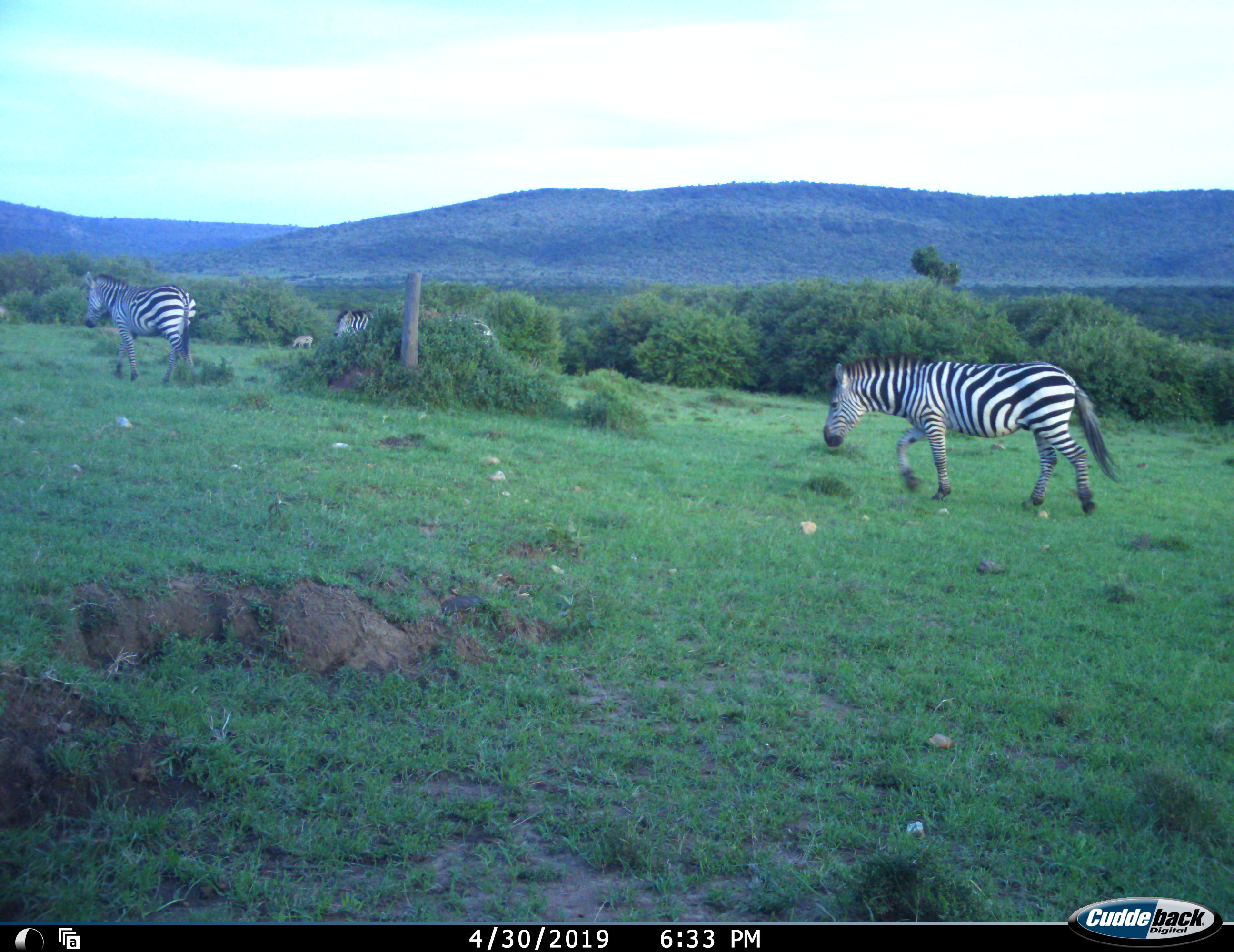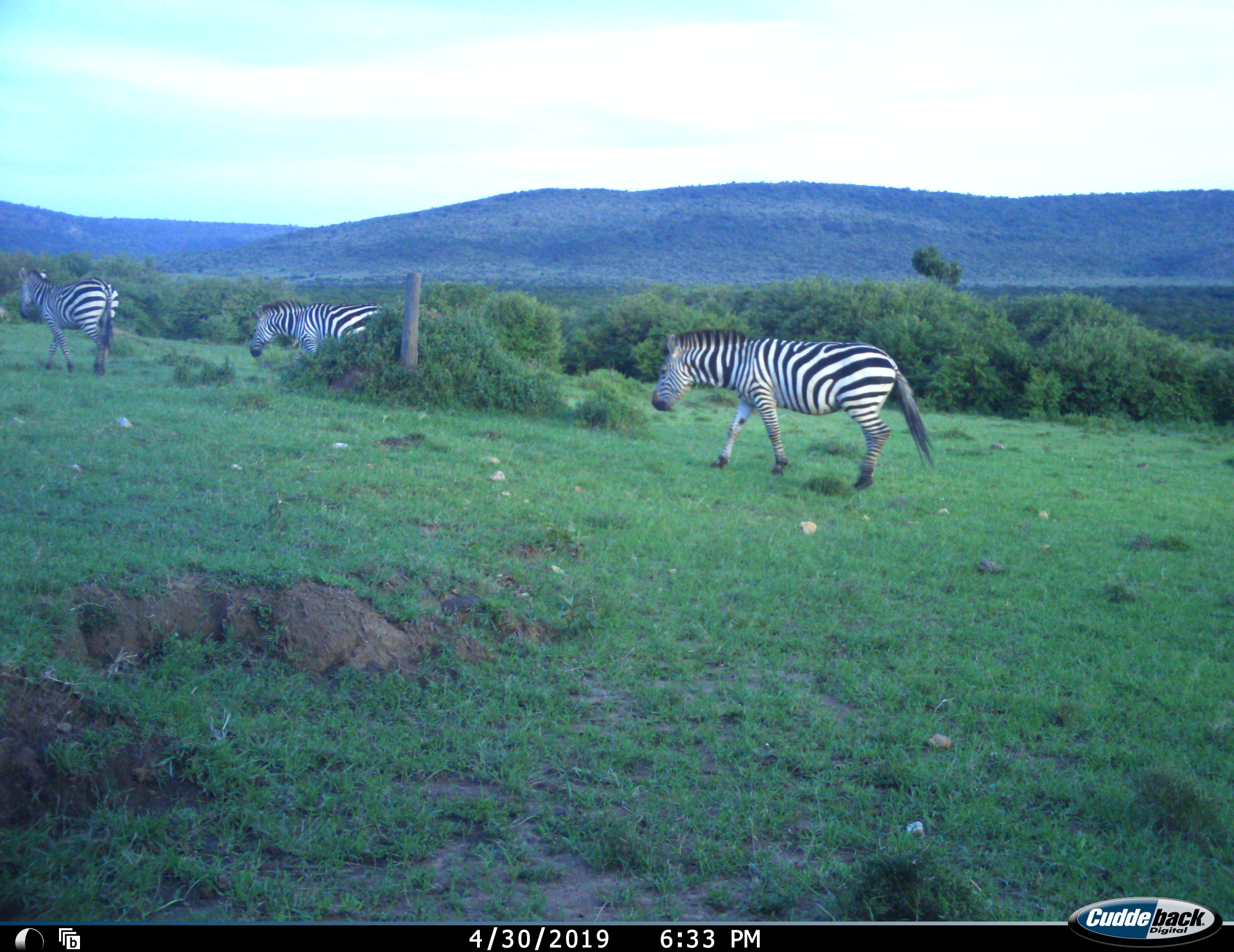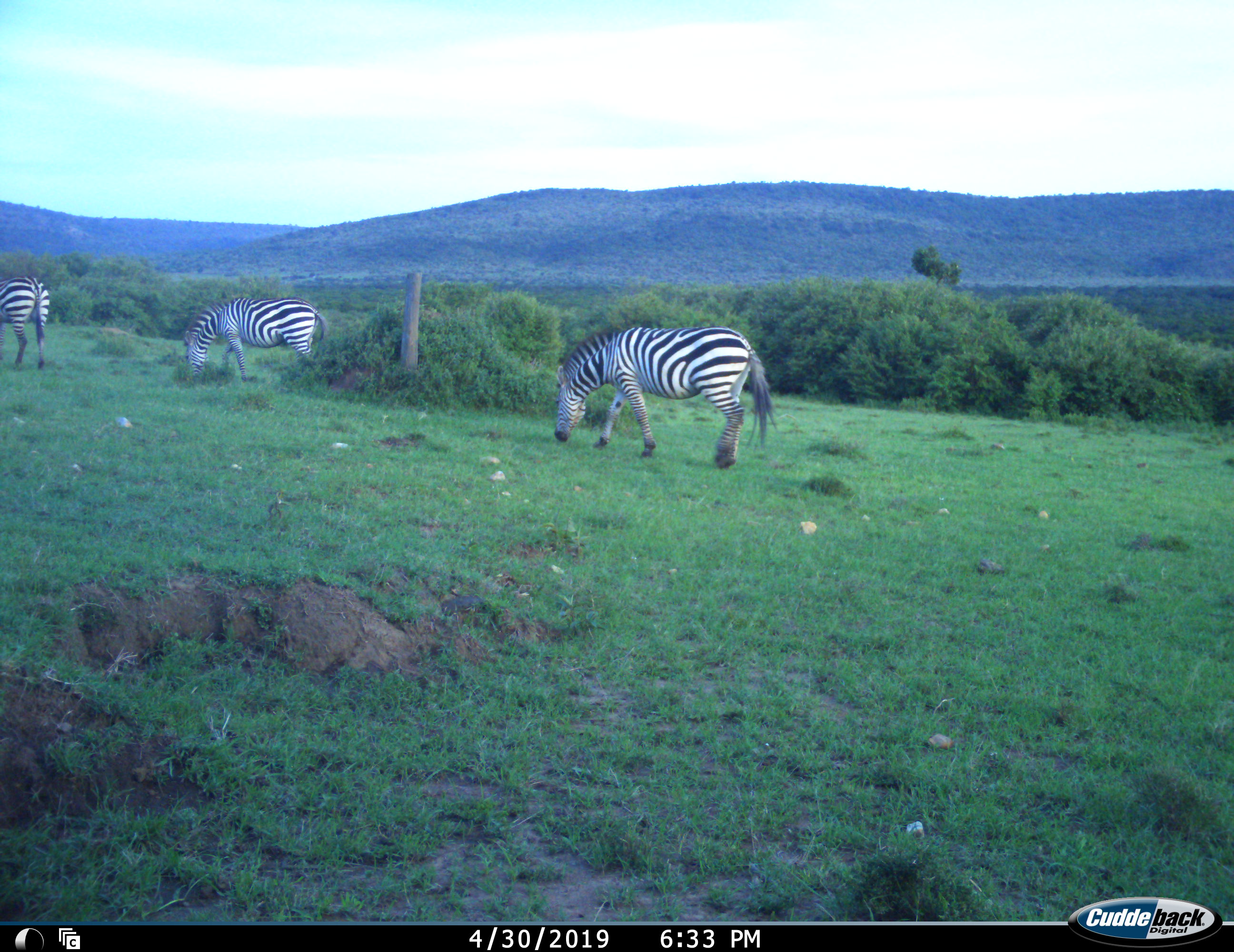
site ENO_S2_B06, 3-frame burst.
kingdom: Animalia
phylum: Chordata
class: Mammalia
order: Perissodactyla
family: Equidae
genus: Equus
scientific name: Equus quagga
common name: plains zebra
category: zebraplains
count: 3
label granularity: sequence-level